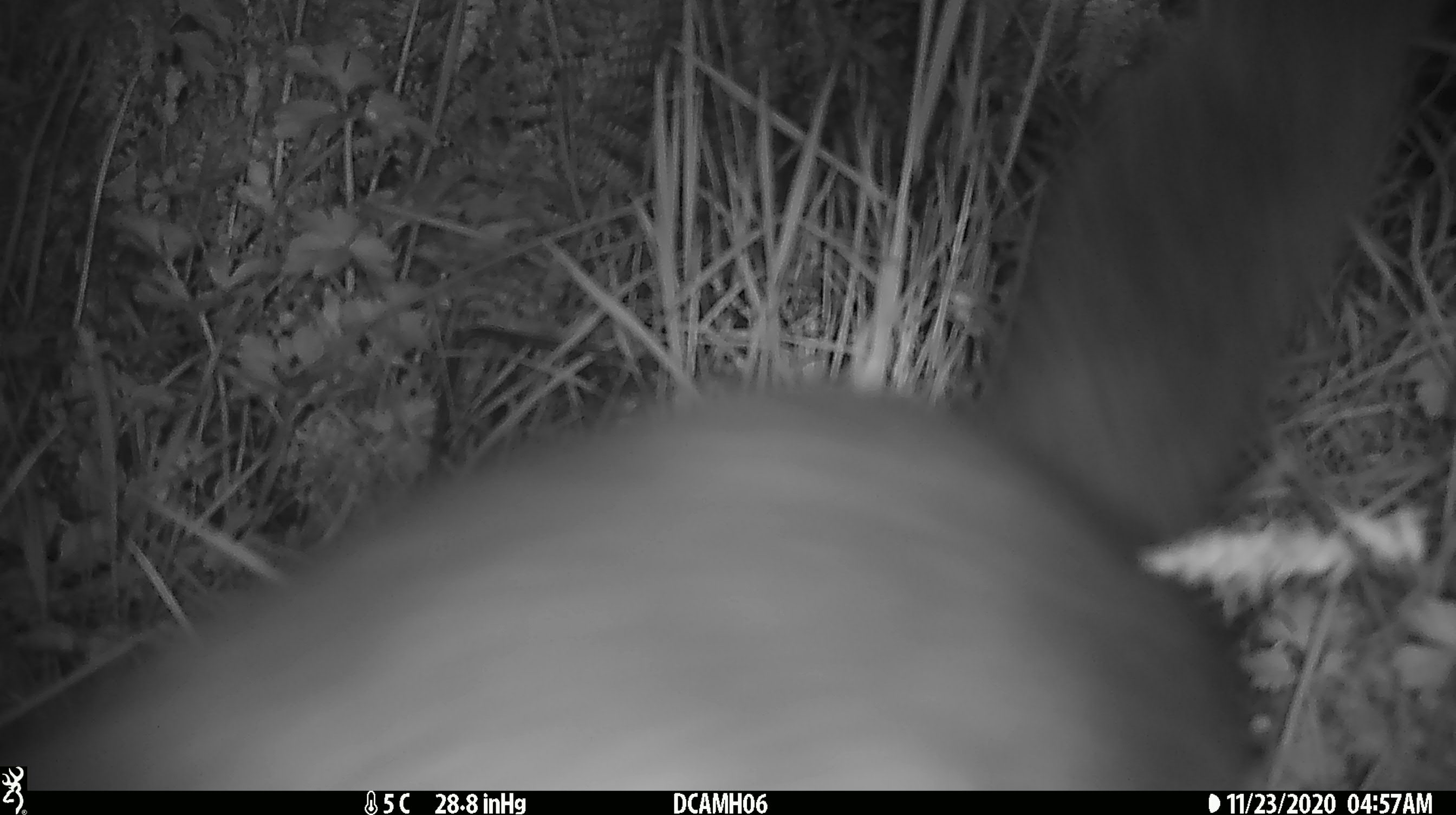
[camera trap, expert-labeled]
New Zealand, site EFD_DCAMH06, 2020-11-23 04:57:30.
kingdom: Animalia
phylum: Chordata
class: Mammalia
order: Diprotodontia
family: Phalangeridae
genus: Trichosurus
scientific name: Trichosurus vulpecula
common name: common brushtail possum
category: possum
Possum (common brushtail possum) (Trichosurus vulpecula).